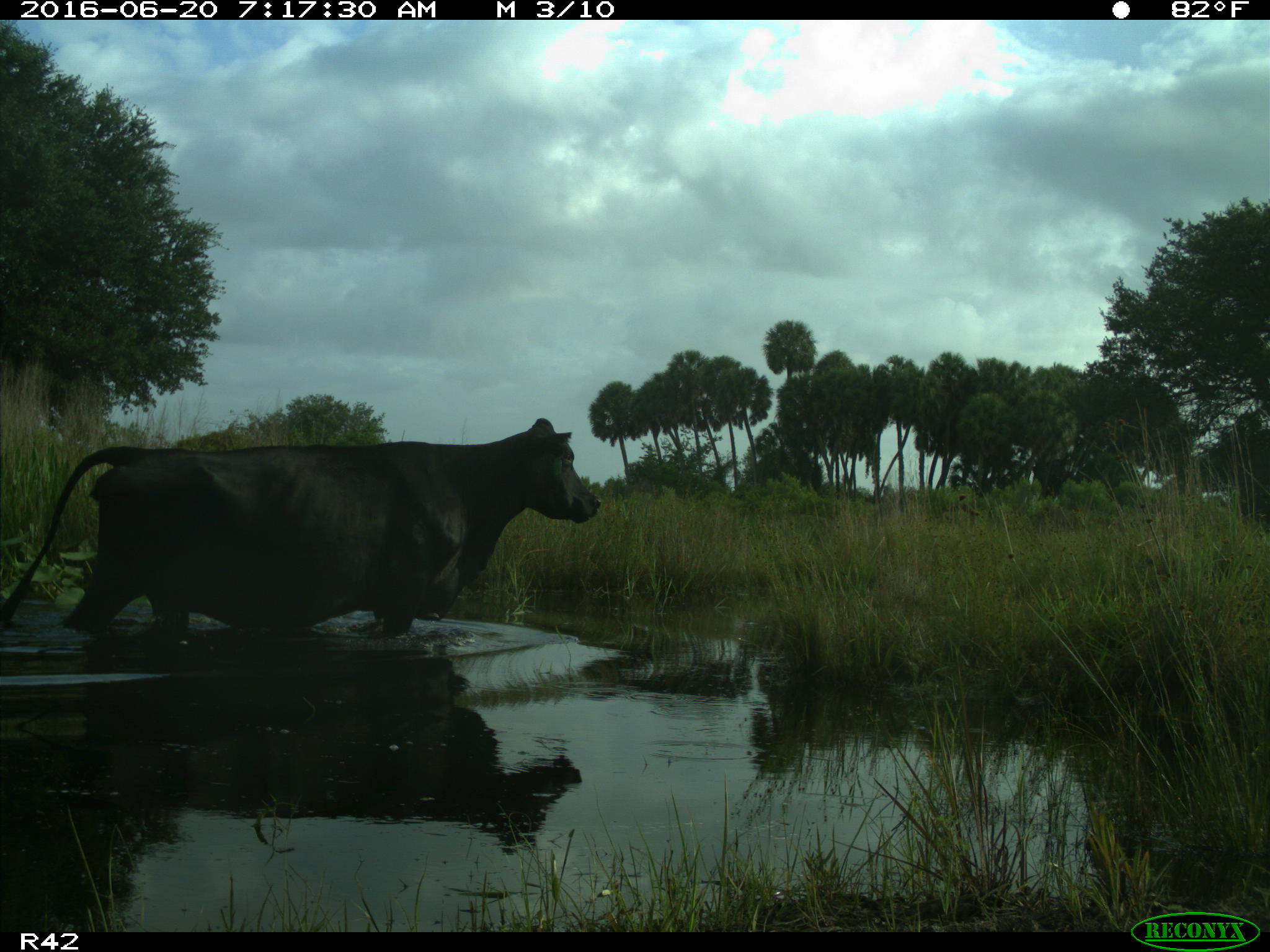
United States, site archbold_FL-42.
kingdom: Animalia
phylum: Chordata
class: Mammalia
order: Artiodactyla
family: Bovidae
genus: Bos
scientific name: Bos taurus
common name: domestic cow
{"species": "Bos taurus (domestic cow)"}